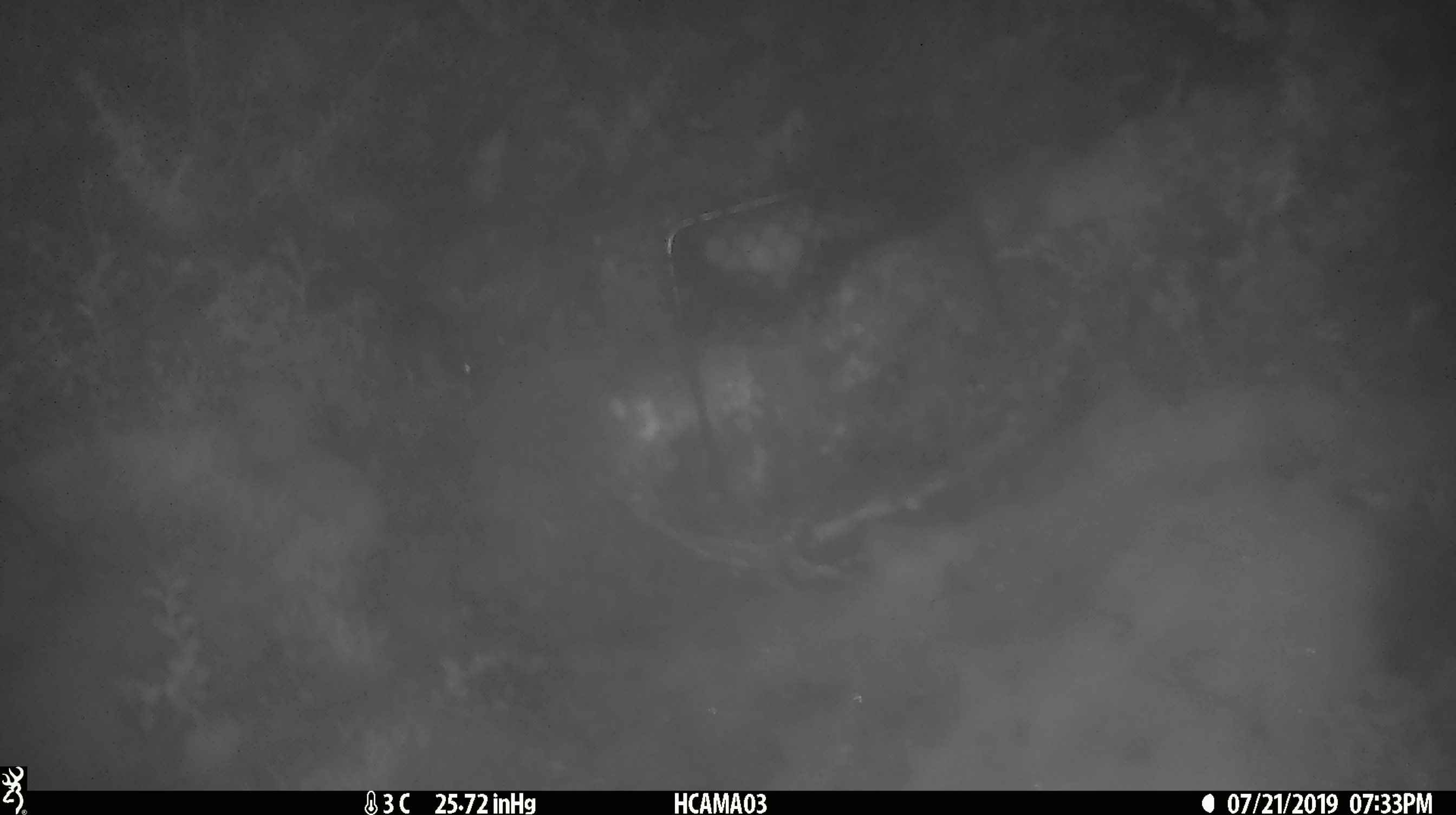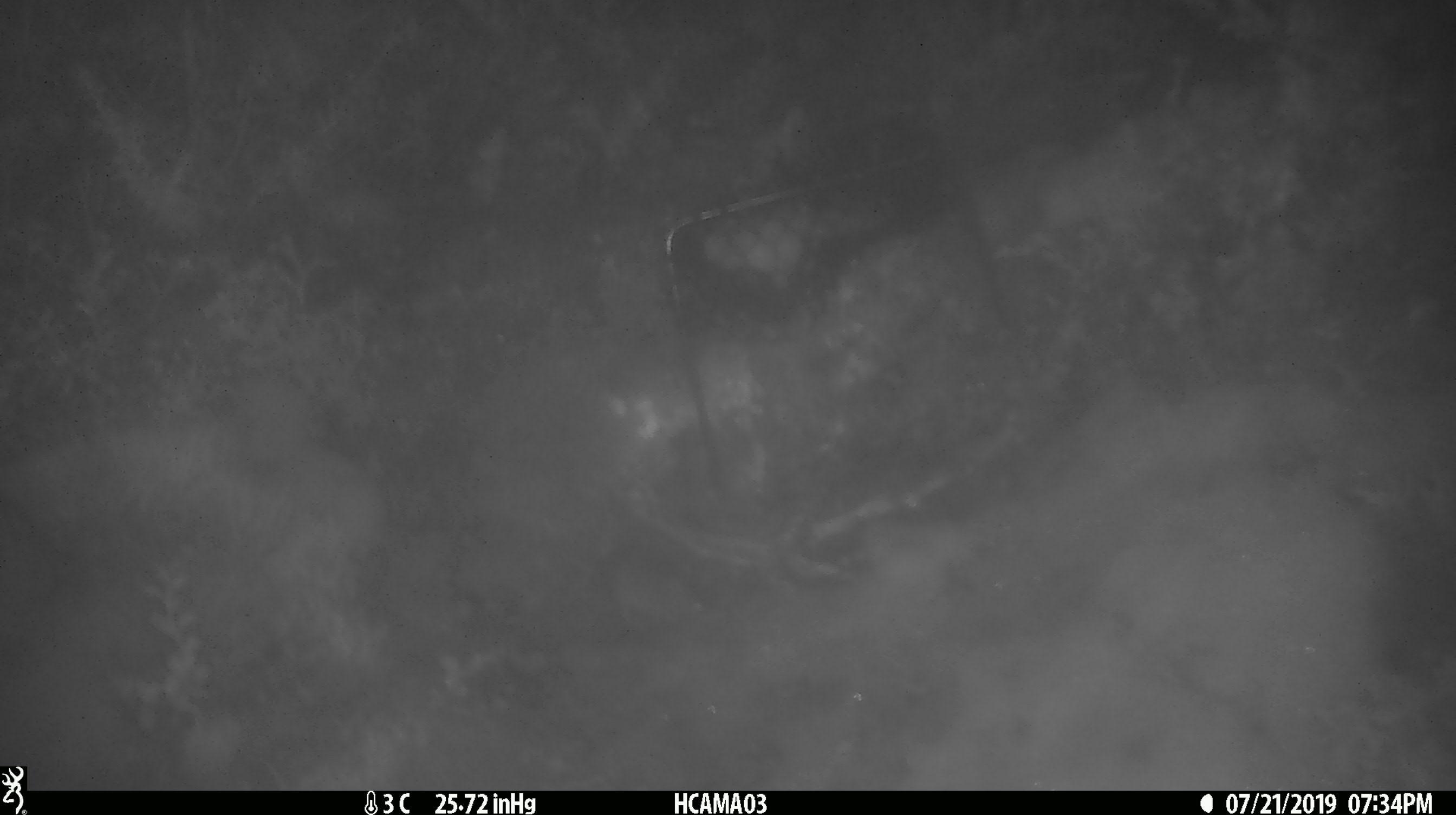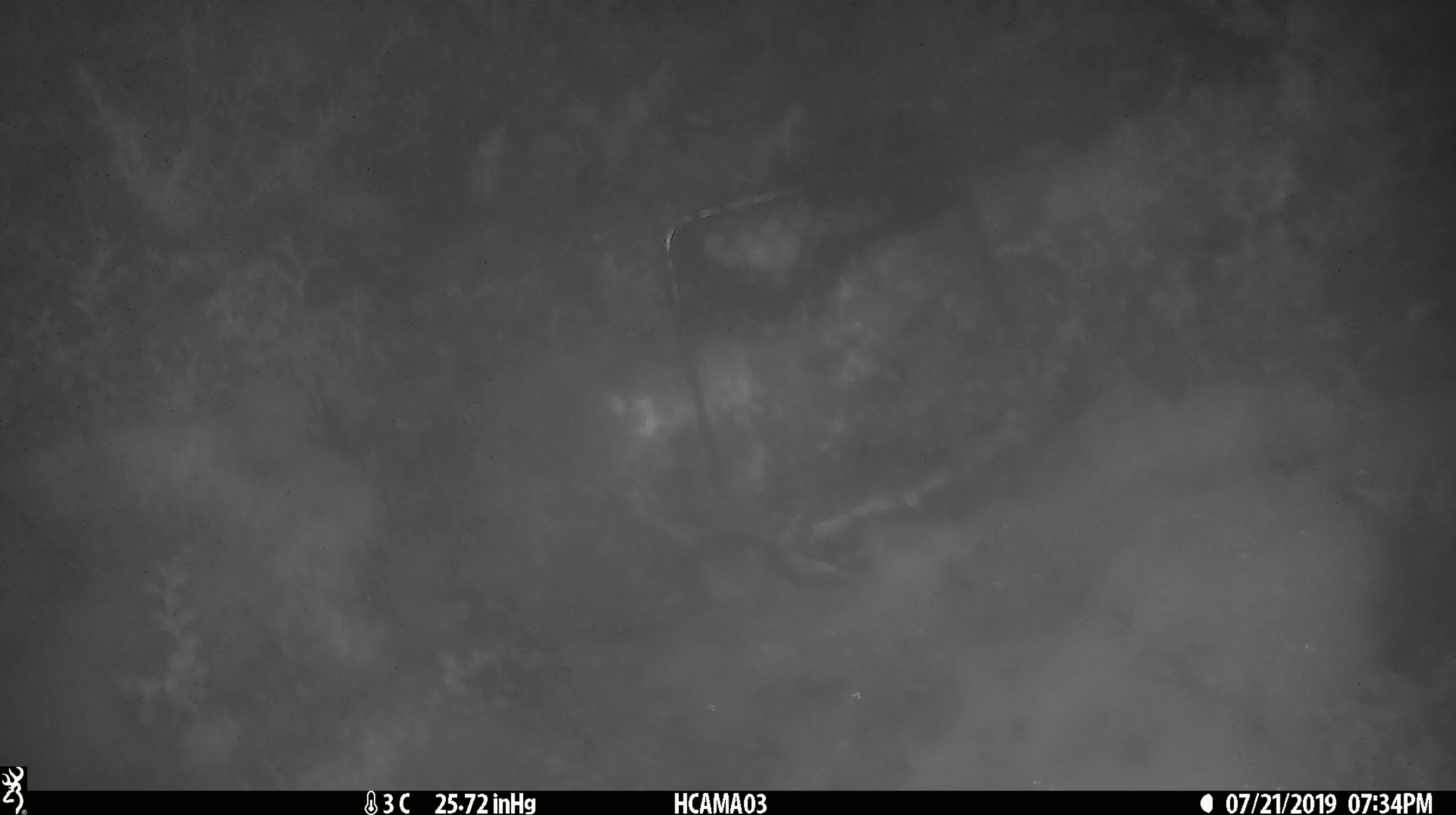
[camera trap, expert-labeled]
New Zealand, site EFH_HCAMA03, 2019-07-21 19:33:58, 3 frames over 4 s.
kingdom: Animalia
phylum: Chordata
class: Mammalia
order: Rodentia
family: Muridae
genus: Mus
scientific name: Mus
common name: mouse